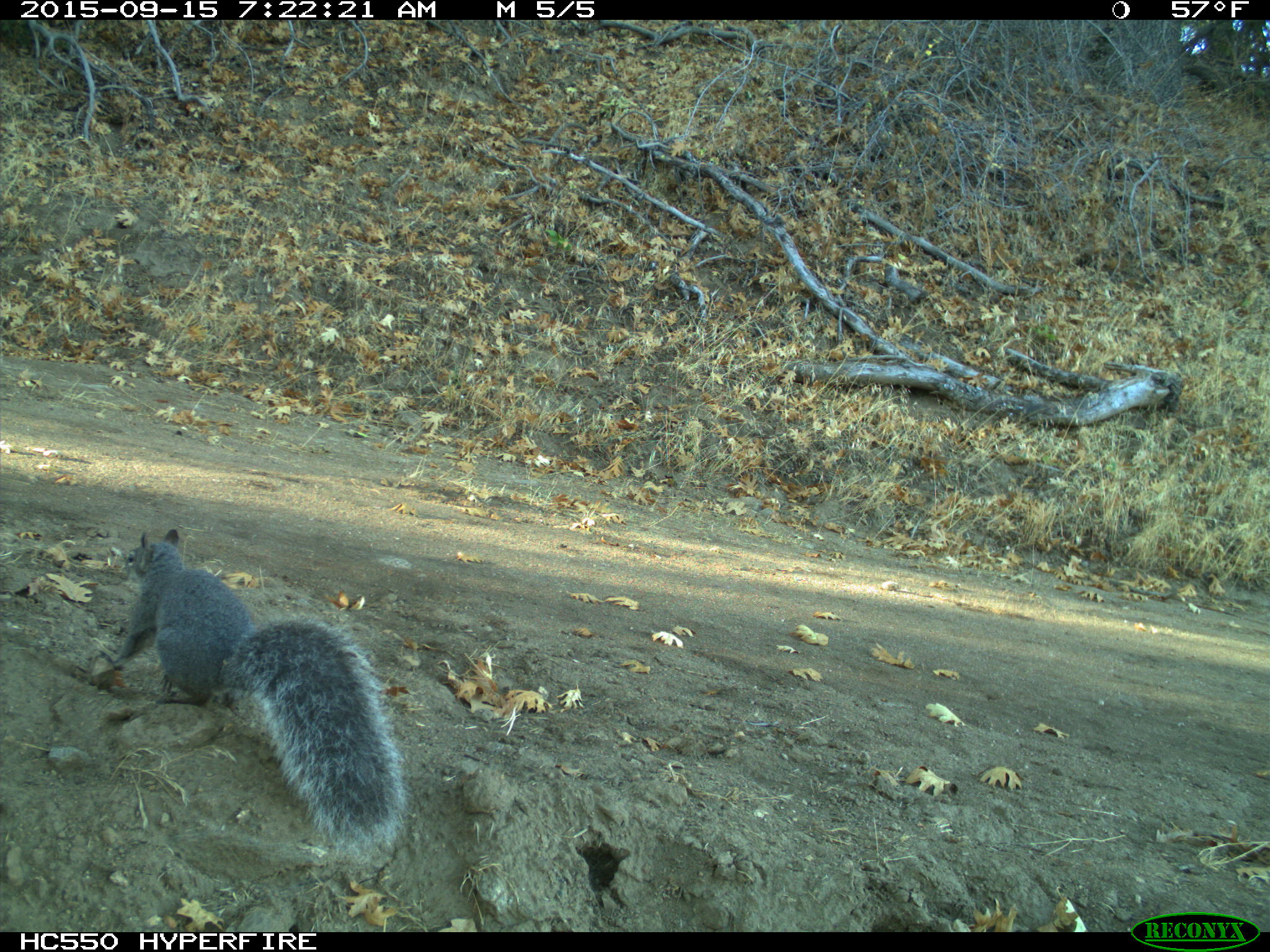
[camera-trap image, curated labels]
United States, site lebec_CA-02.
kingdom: Animalia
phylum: Chordata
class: Mammalia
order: Rodentia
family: Sciuridae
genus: Sciurus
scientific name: Sciurus carolinensis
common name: eastern gray squirrel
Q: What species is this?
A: Sciurus carolinensis (eastern gray squirrel).